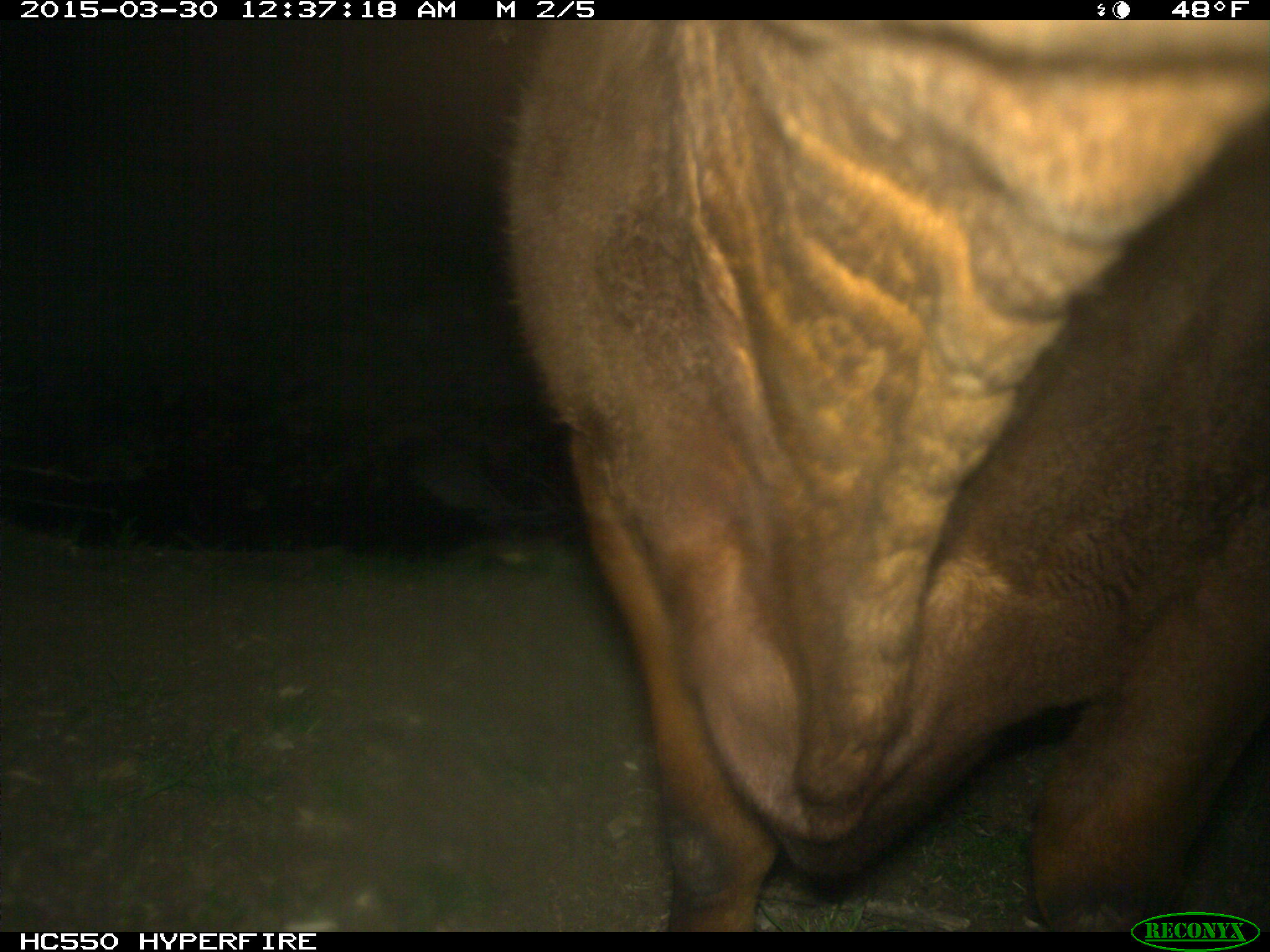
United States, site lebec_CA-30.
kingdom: Animalia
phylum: Chordata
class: Mammalia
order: Artiodactyla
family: Bovidae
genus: Bos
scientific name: Bos taurus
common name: domestic cow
Bos taurus (domestic cow).